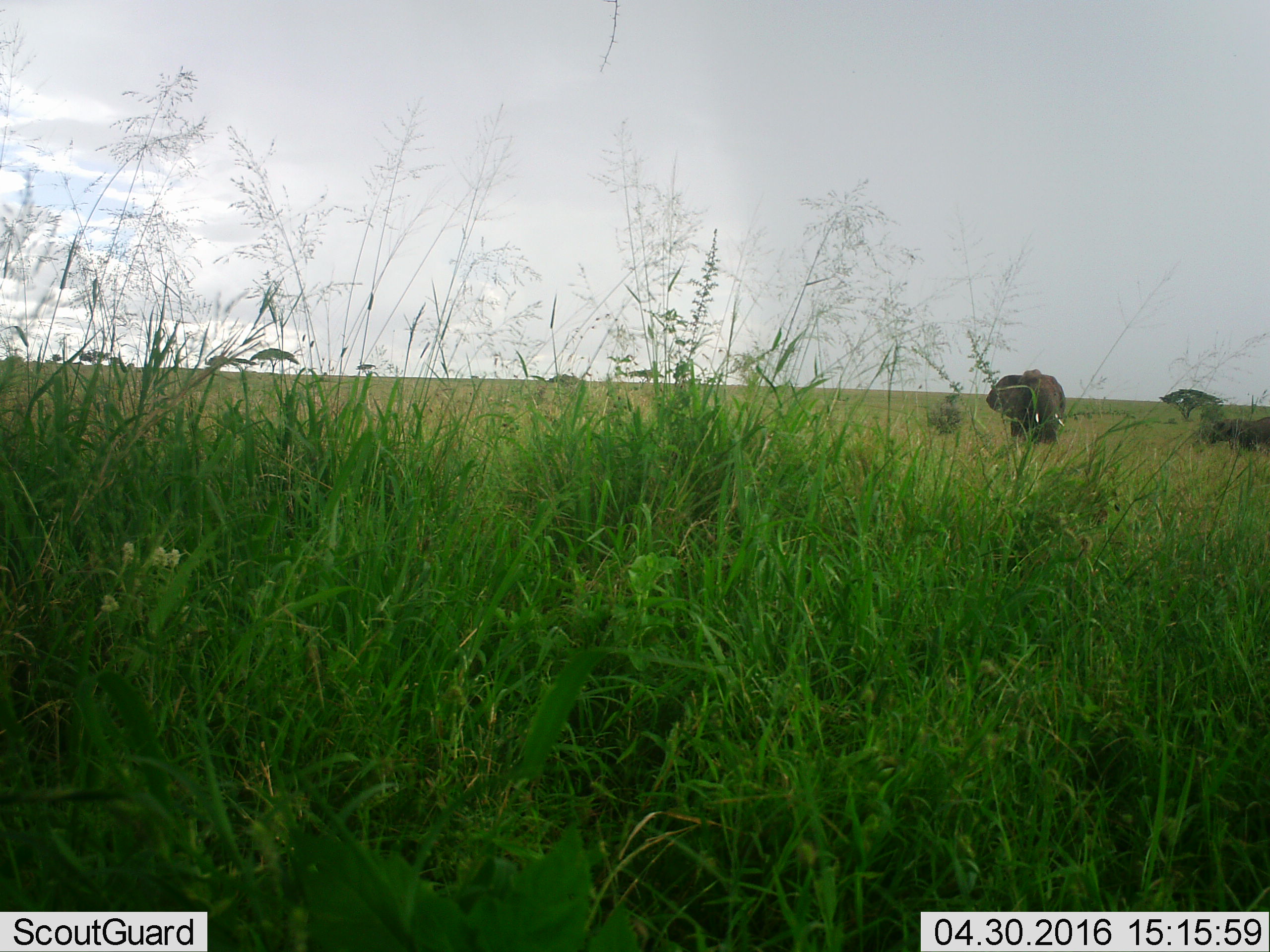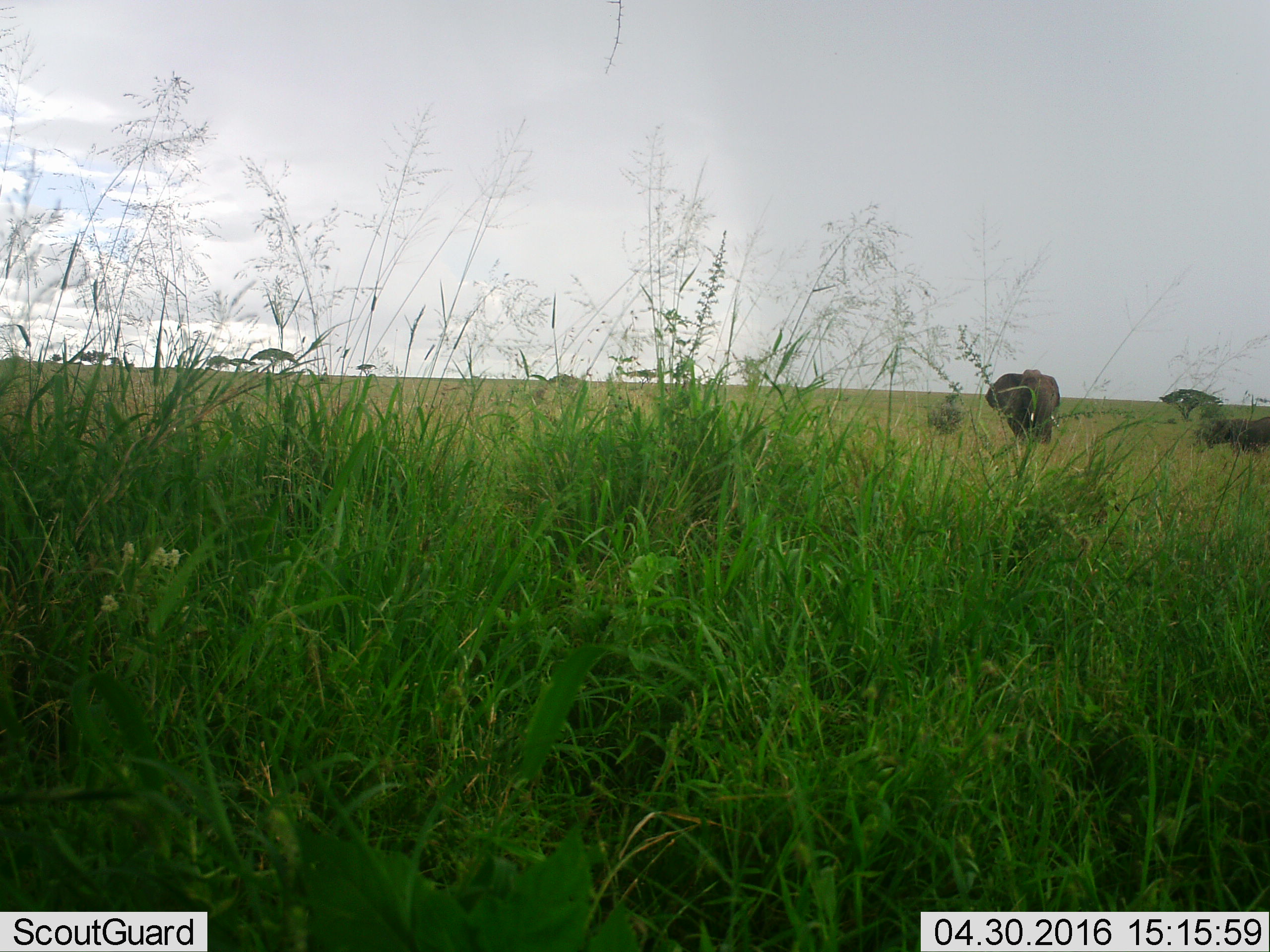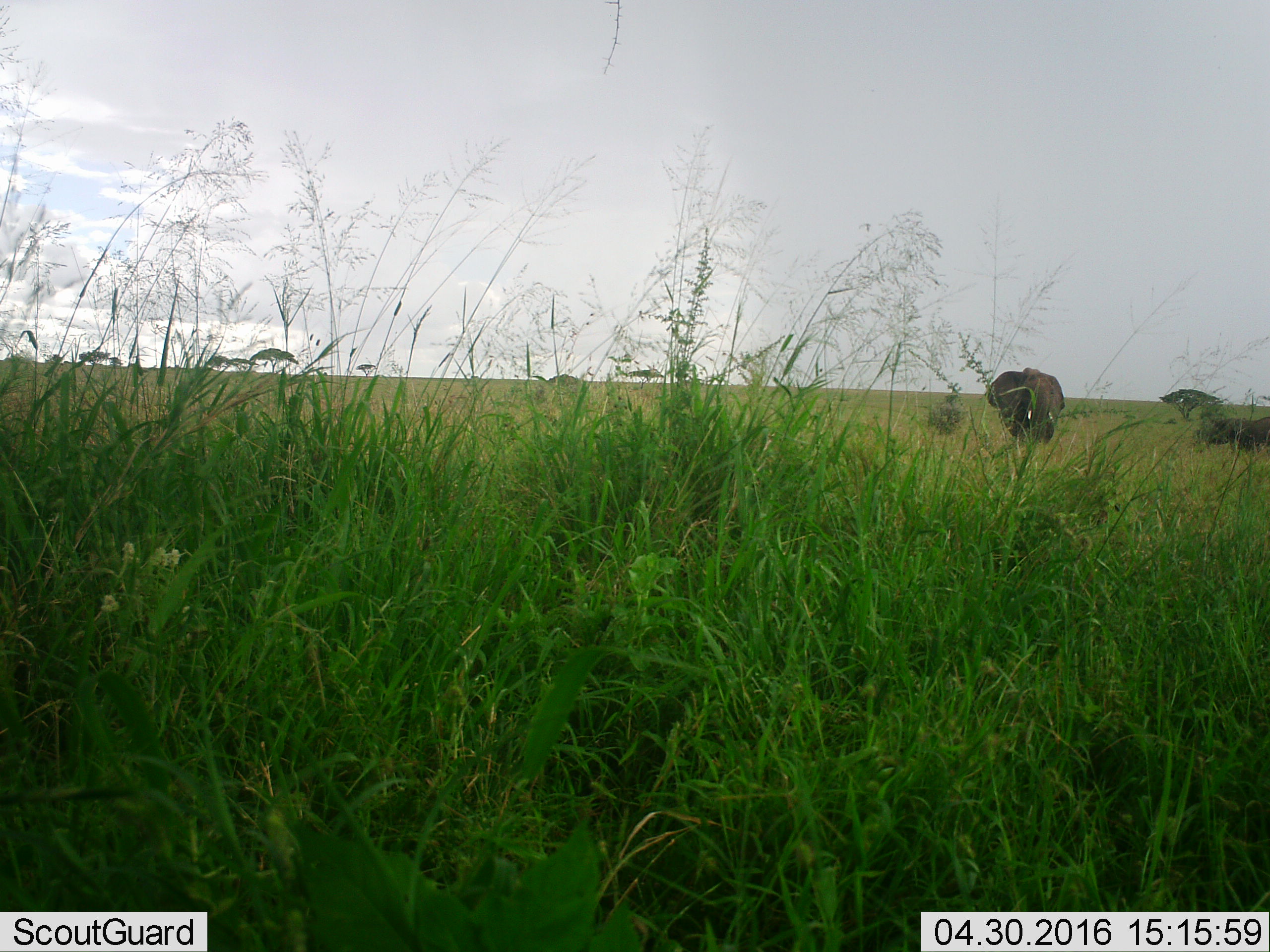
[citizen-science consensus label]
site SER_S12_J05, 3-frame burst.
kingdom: Animalia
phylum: Chordata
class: Mammalia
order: Proboscidea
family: Elephantidae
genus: Loxodonta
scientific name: Loxodonta africana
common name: african bush elephant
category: elephant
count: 2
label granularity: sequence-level